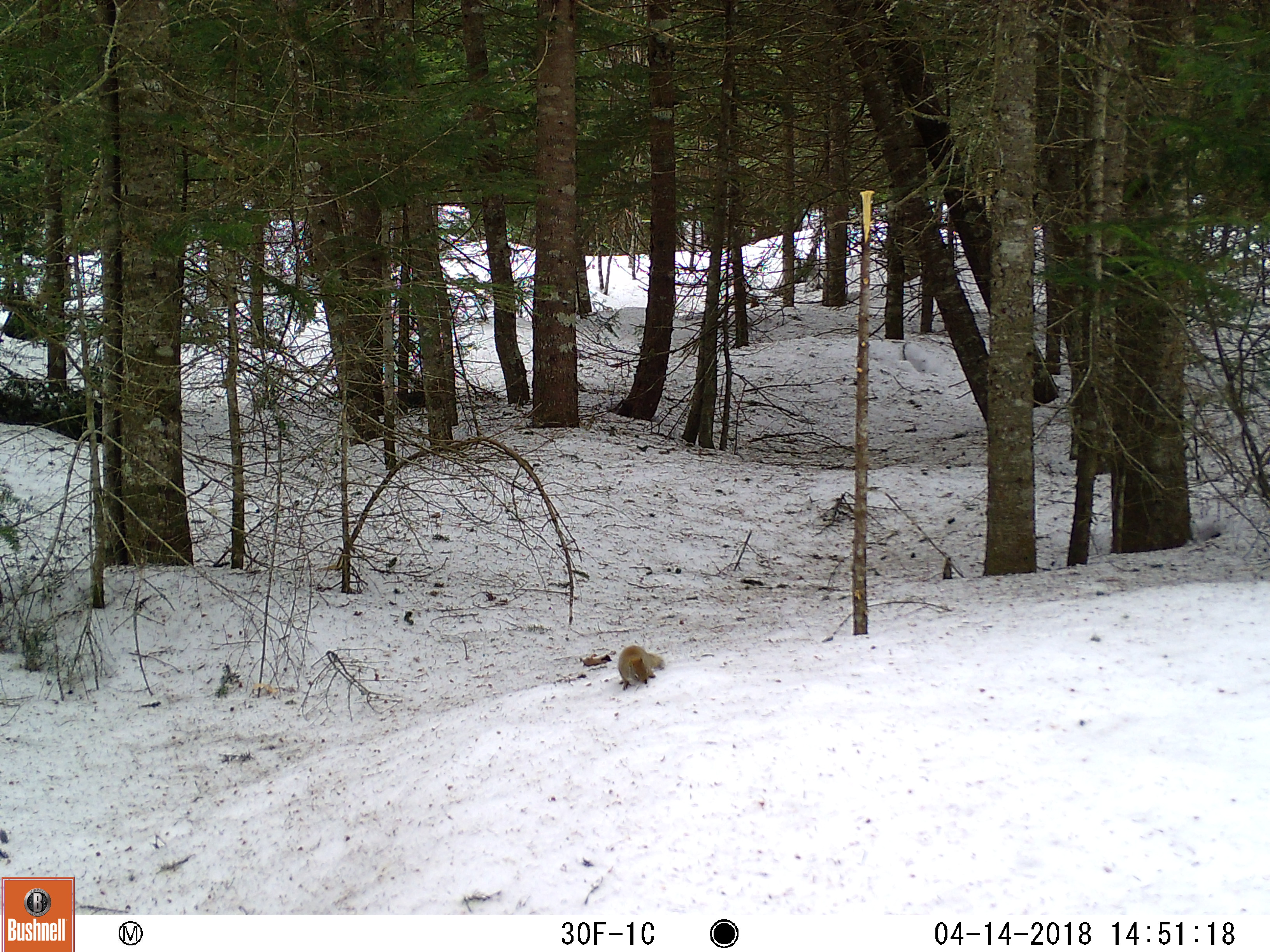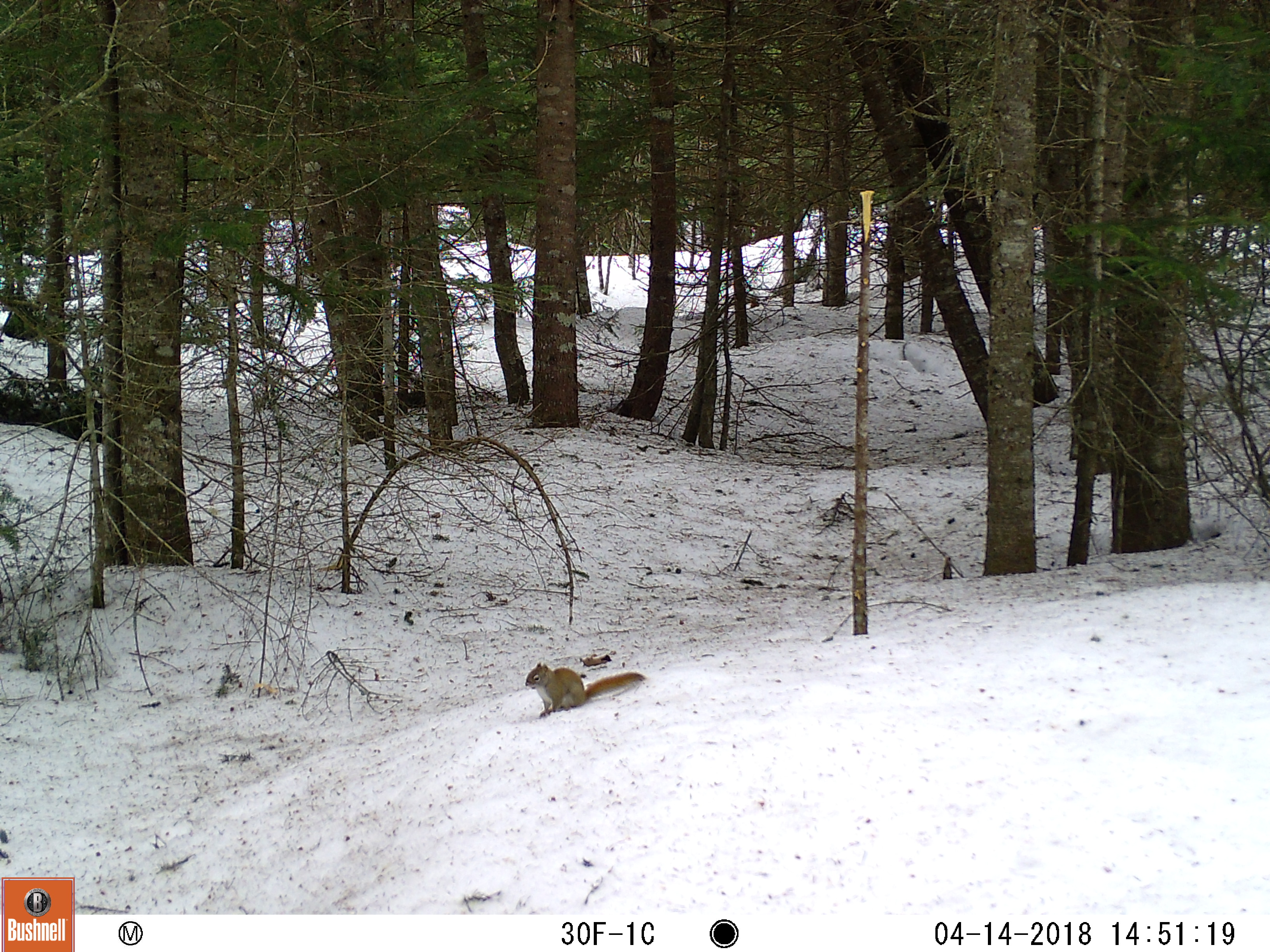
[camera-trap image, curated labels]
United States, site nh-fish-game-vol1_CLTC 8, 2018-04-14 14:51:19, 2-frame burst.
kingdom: Animalia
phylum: Chordata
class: Mammalia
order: Rodentia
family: Sciuridae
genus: Tamiasciurus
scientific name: Tamiasciurus hudsonicus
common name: red squirrel